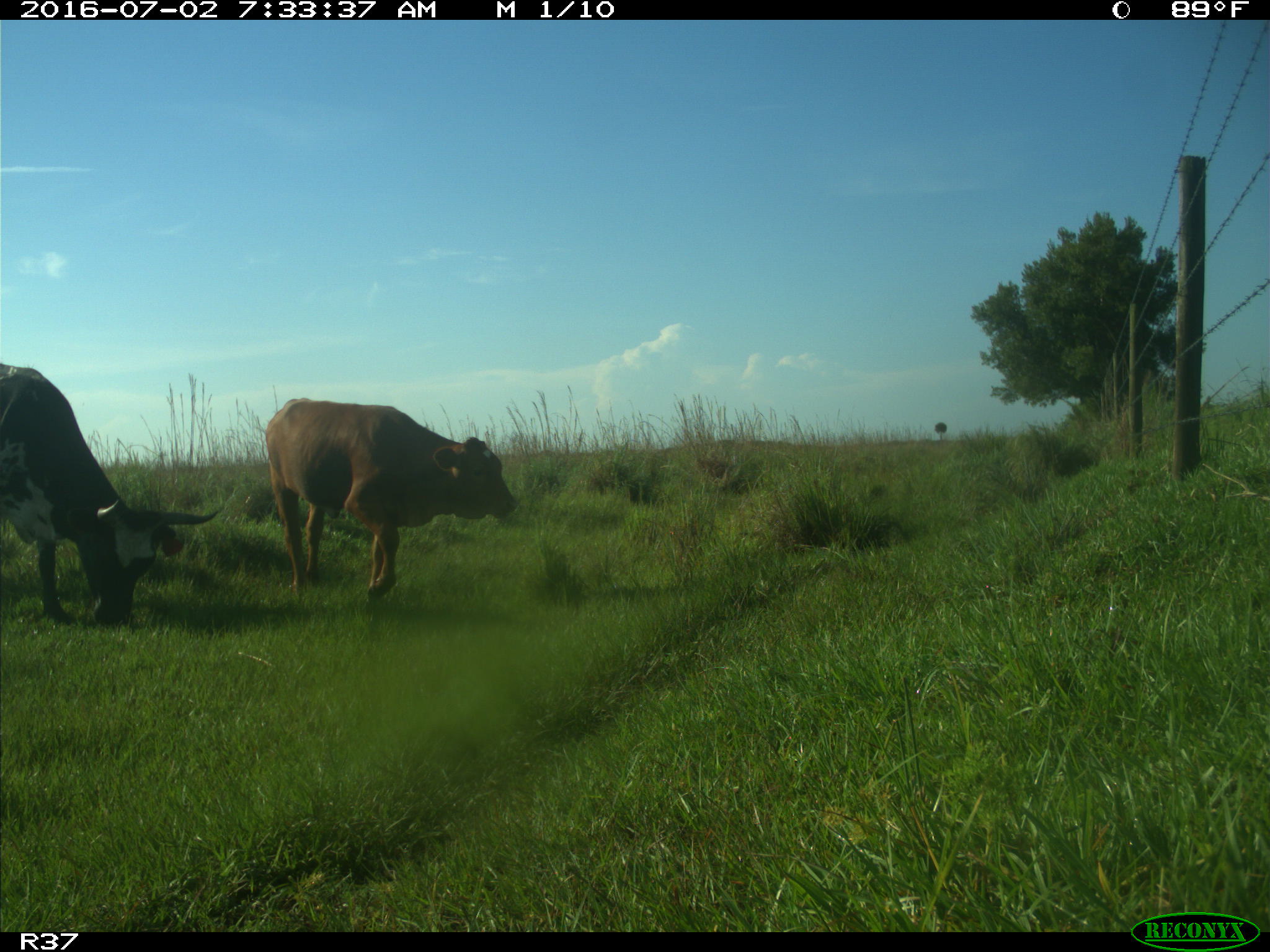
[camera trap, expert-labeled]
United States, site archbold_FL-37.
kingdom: Animalia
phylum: Chordata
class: Mammalia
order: Artiodactyla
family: Bovidae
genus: Bos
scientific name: Bos taurus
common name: domestic cow